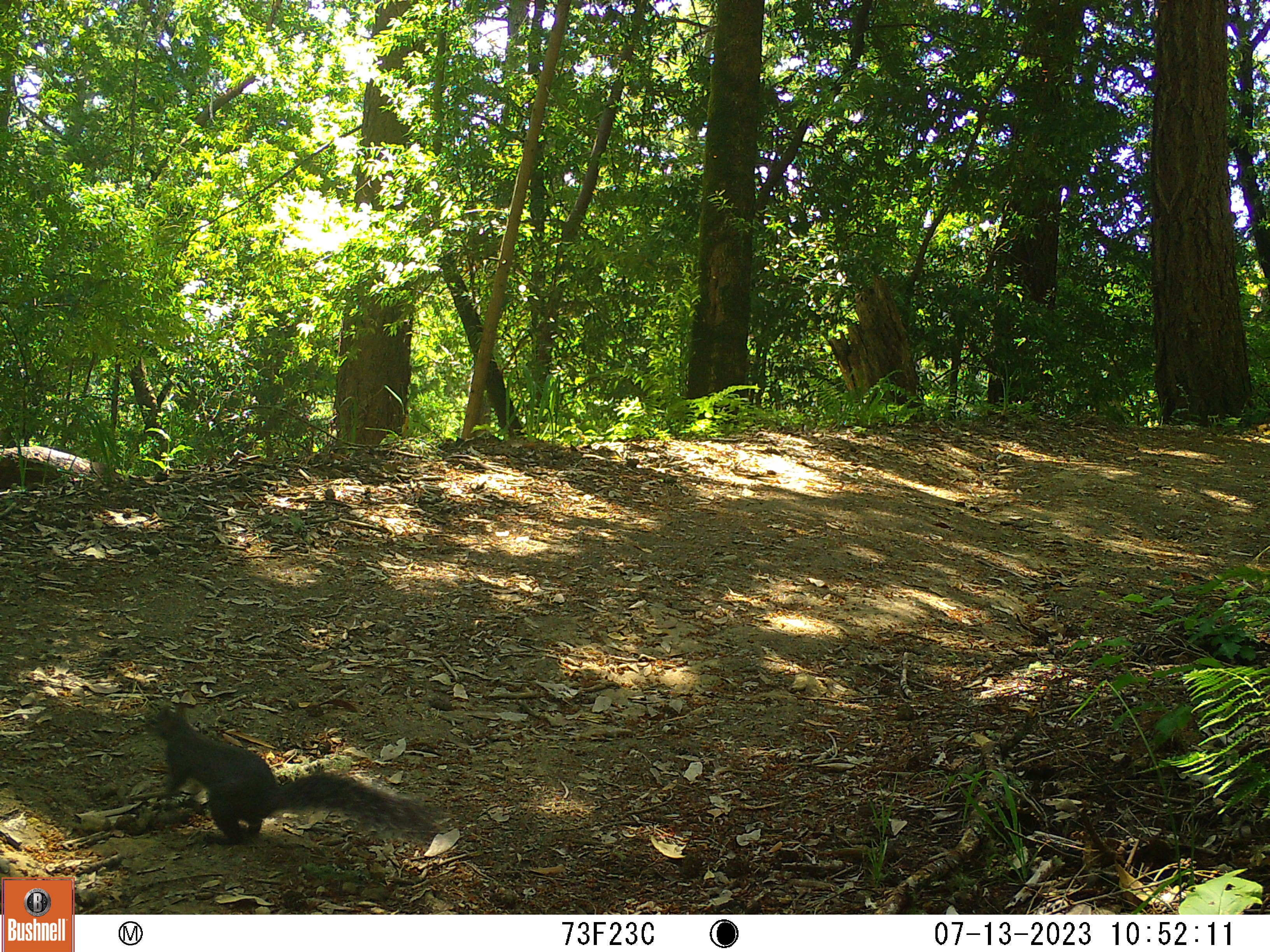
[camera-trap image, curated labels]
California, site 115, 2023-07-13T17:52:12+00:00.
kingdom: Animalia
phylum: Chordata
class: Mammalia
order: Rodentia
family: Sciuridae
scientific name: Sciuridae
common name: squirrel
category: unknown squirrel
Unknown squirrel (squirrel) (Sciuridae).